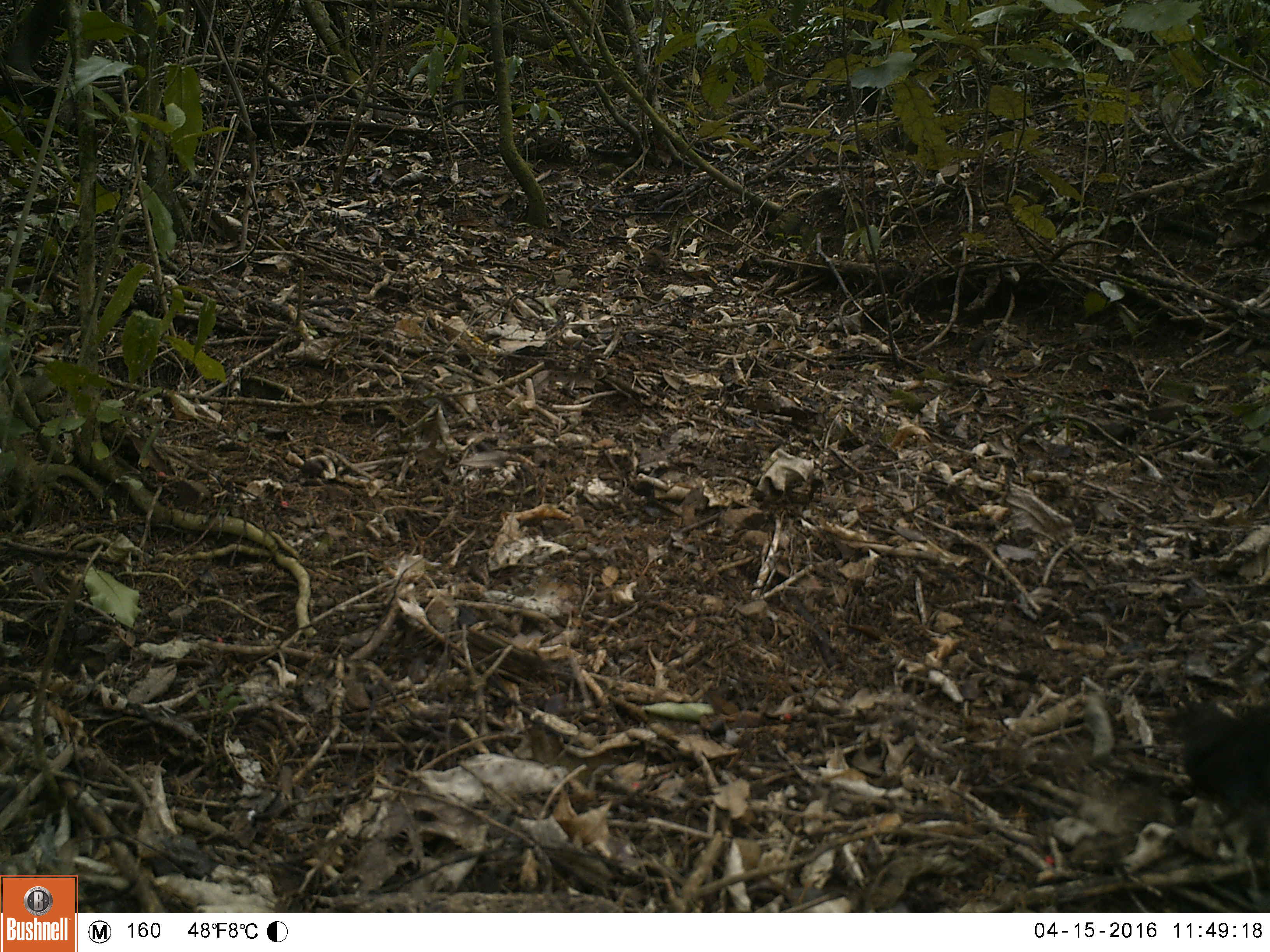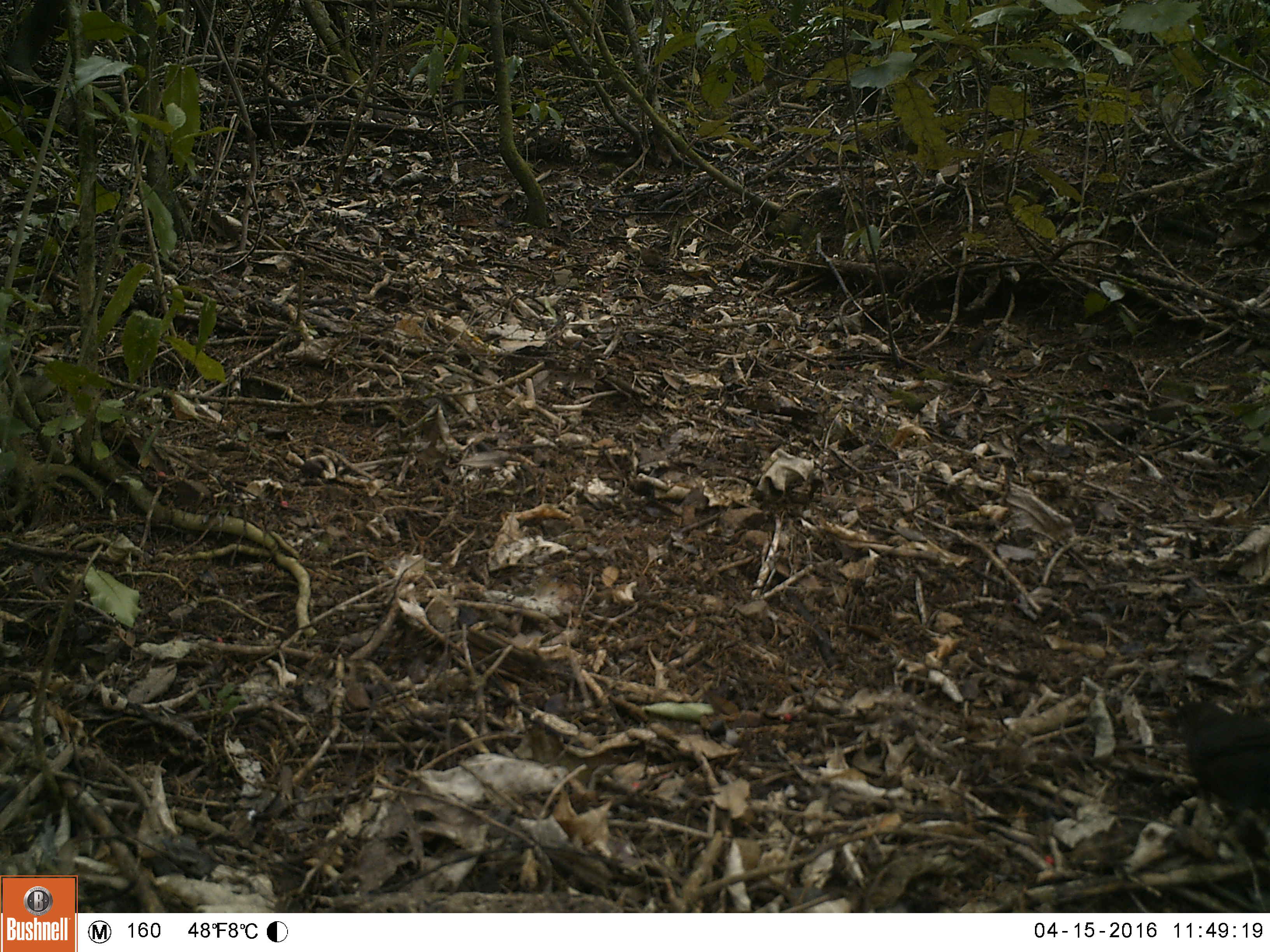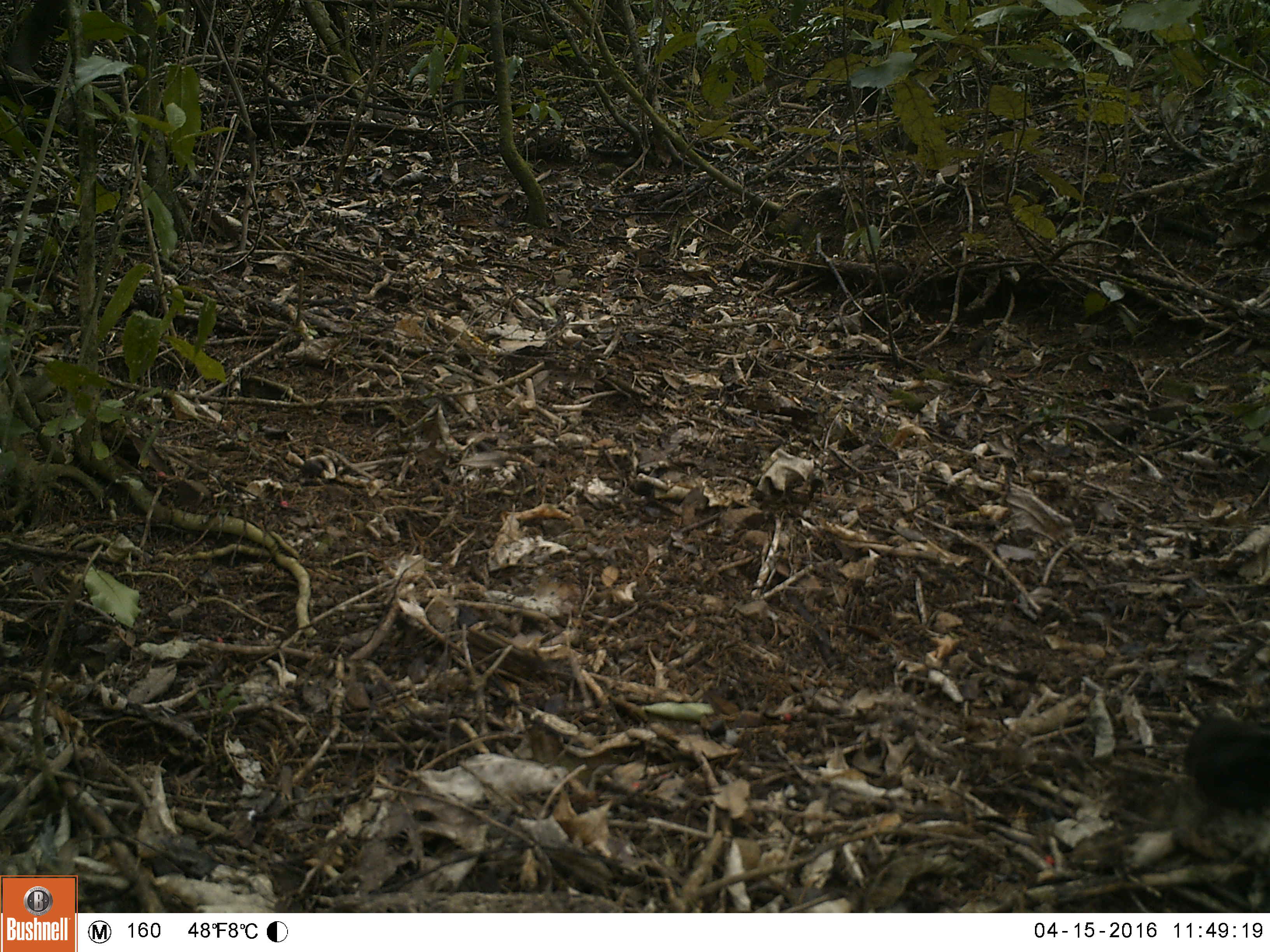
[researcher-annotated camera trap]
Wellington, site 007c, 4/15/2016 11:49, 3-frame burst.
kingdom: Animalia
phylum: Chordata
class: Aves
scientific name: Aves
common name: bird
Bird (Aves).